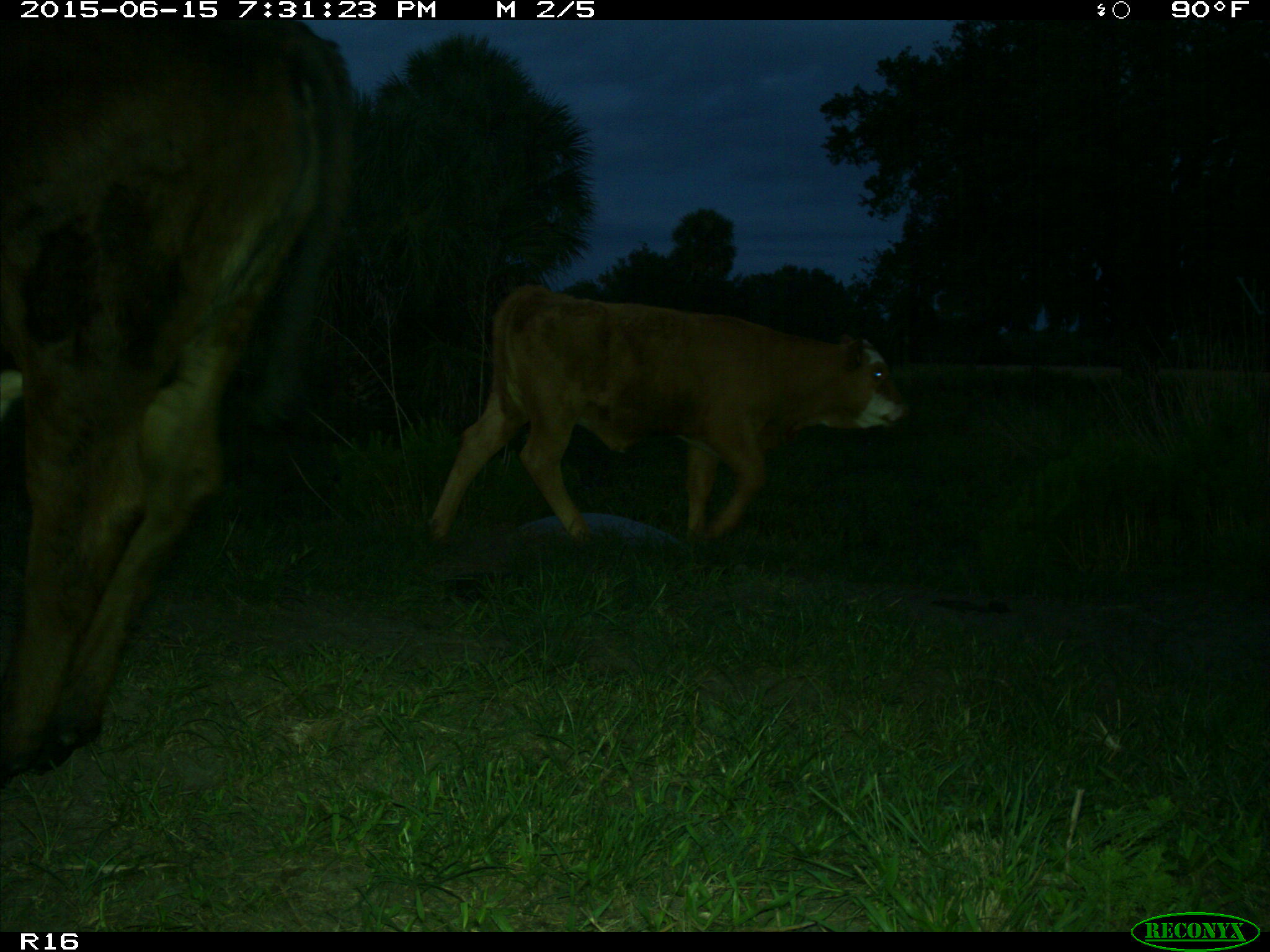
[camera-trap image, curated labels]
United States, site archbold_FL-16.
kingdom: Animalia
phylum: Chordata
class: Mammalia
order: Artiodactyla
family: Bovidae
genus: Bos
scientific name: Bos taurus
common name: domestic cow